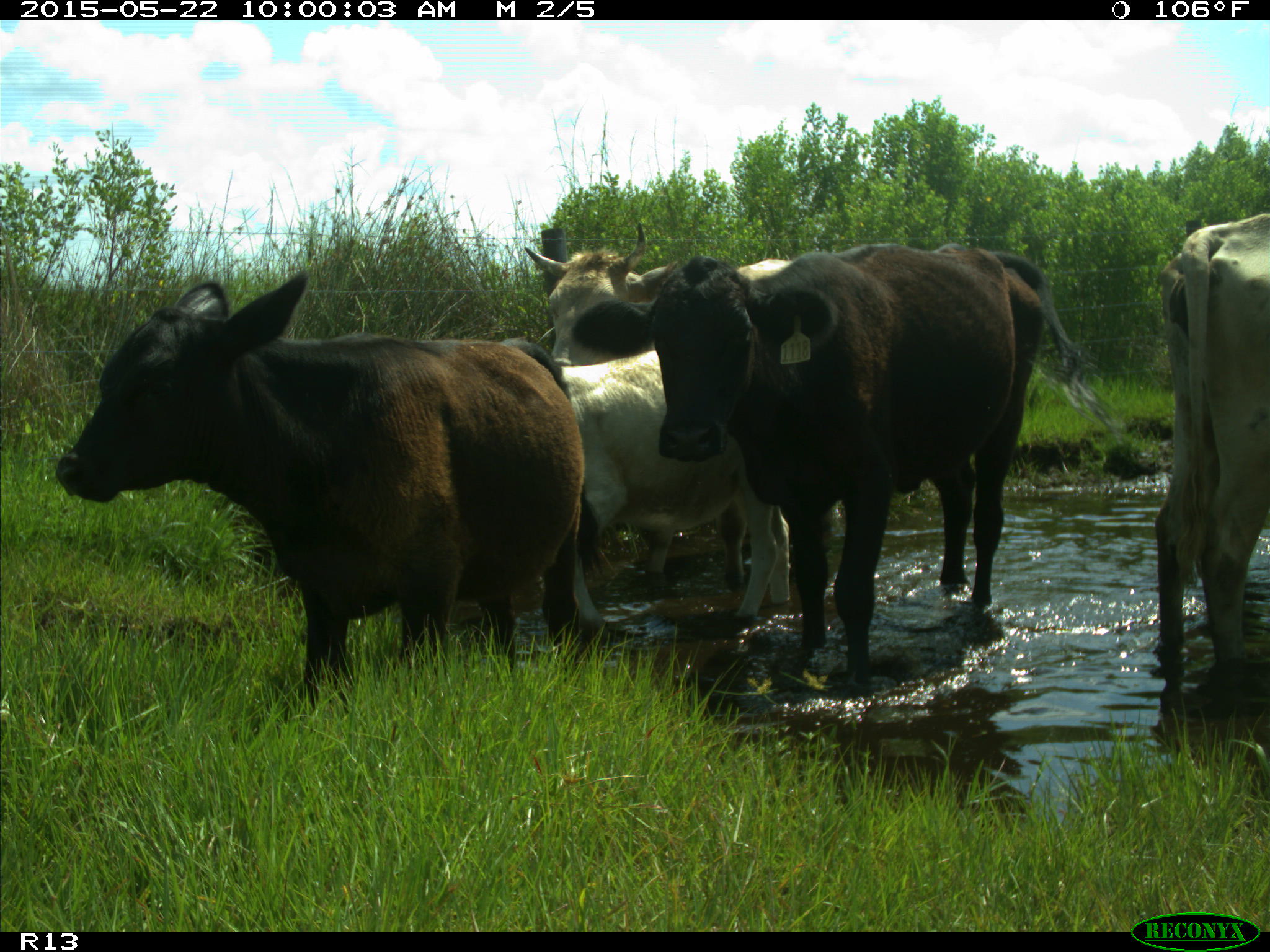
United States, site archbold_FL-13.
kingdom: Animalia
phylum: Chordata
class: Mammalia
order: Artiodactyla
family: Bovidae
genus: Bos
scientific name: Bos taurus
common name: domestic cow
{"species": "Bos taurus (domestic cow)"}